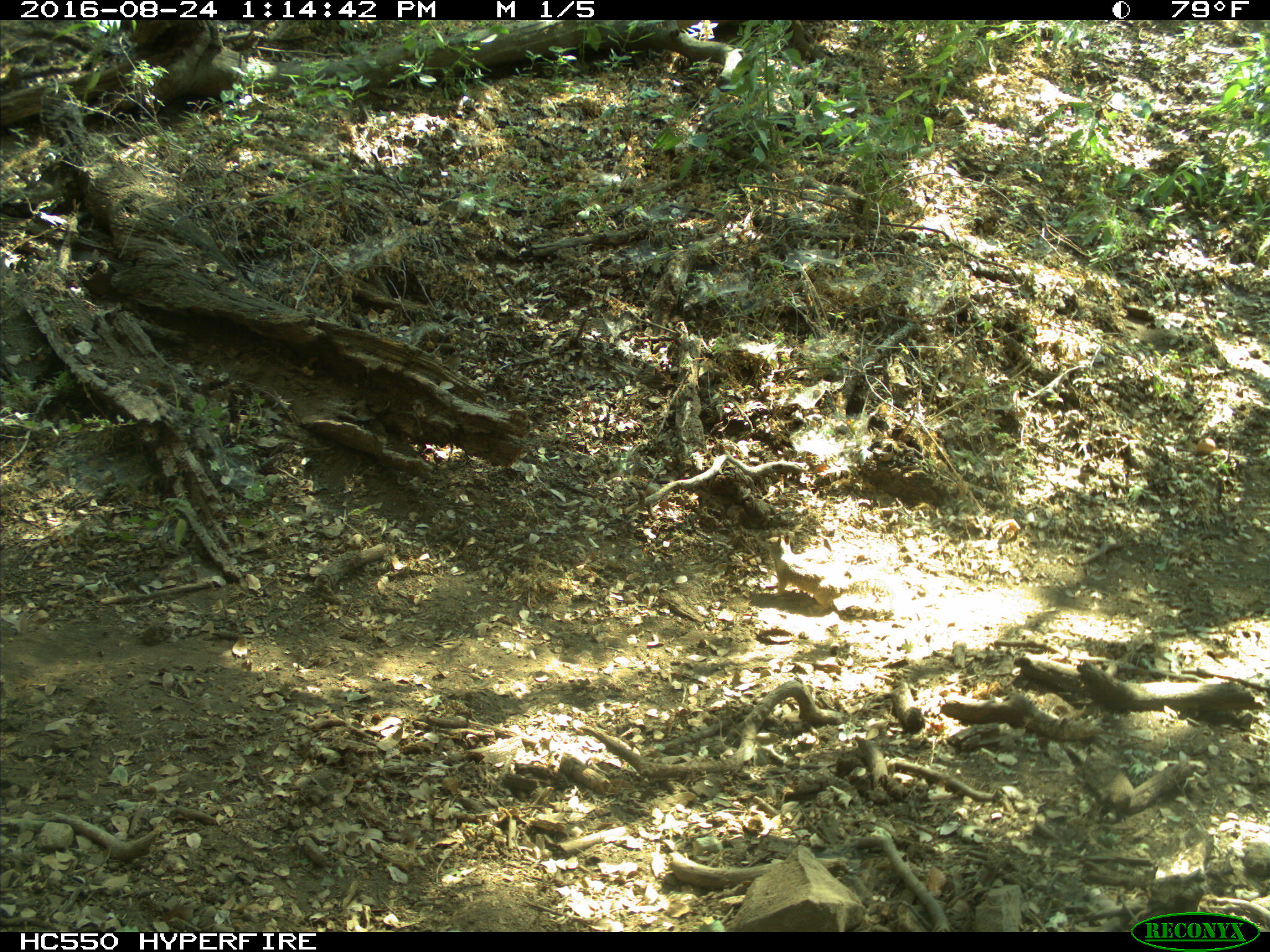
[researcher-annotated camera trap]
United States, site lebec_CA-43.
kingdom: Animalia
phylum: Chordata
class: Mammalia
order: Rodentia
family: Sciuridae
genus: Otospermophilus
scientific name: Otospermophilus beecheyi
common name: california ground squirrel